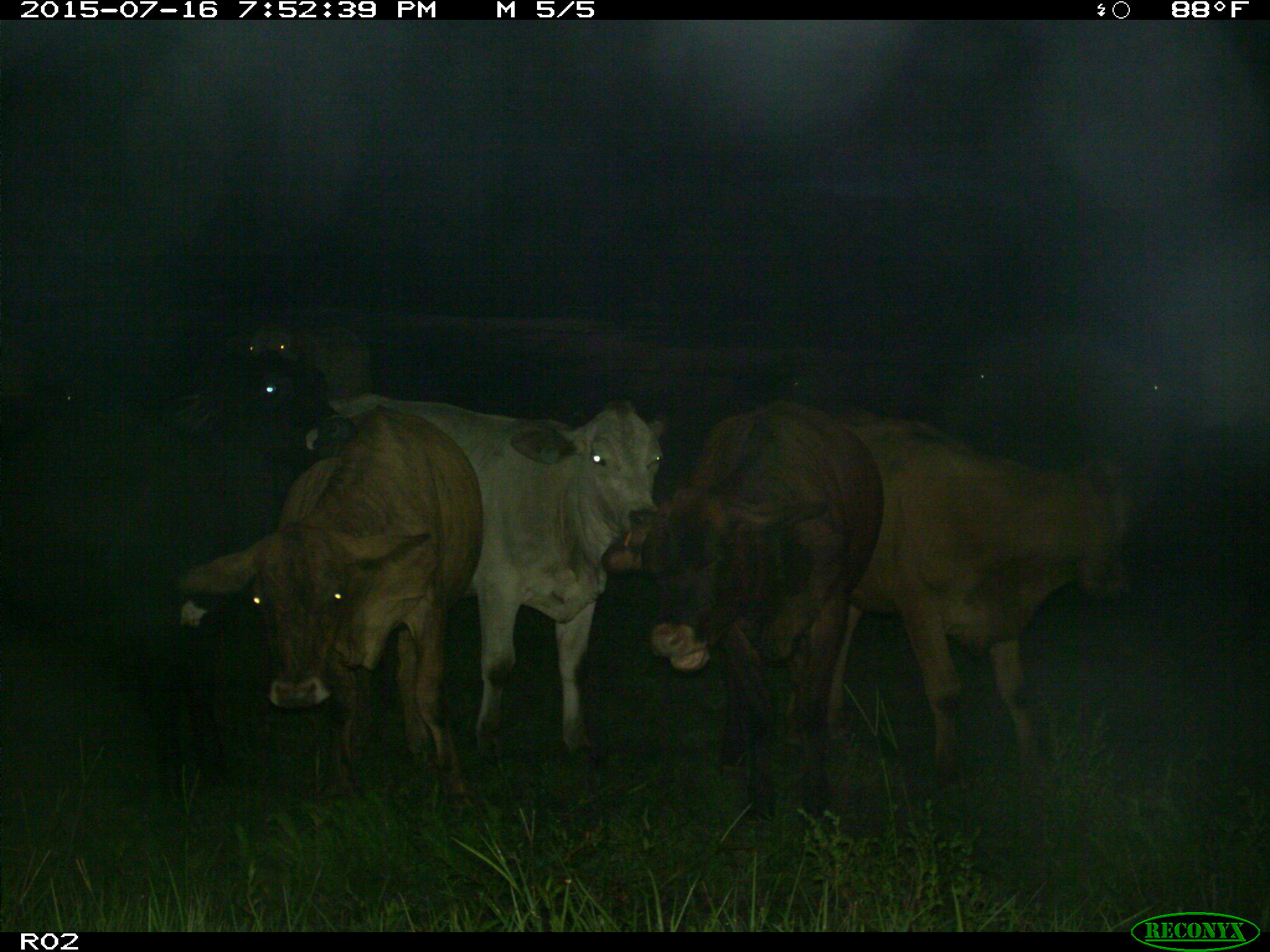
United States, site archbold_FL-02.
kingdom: Animalia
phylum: Chordata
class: Mammalia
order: Artiodactyla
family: Bovidae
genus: Bos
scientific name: Bos taurus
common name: domestic cow